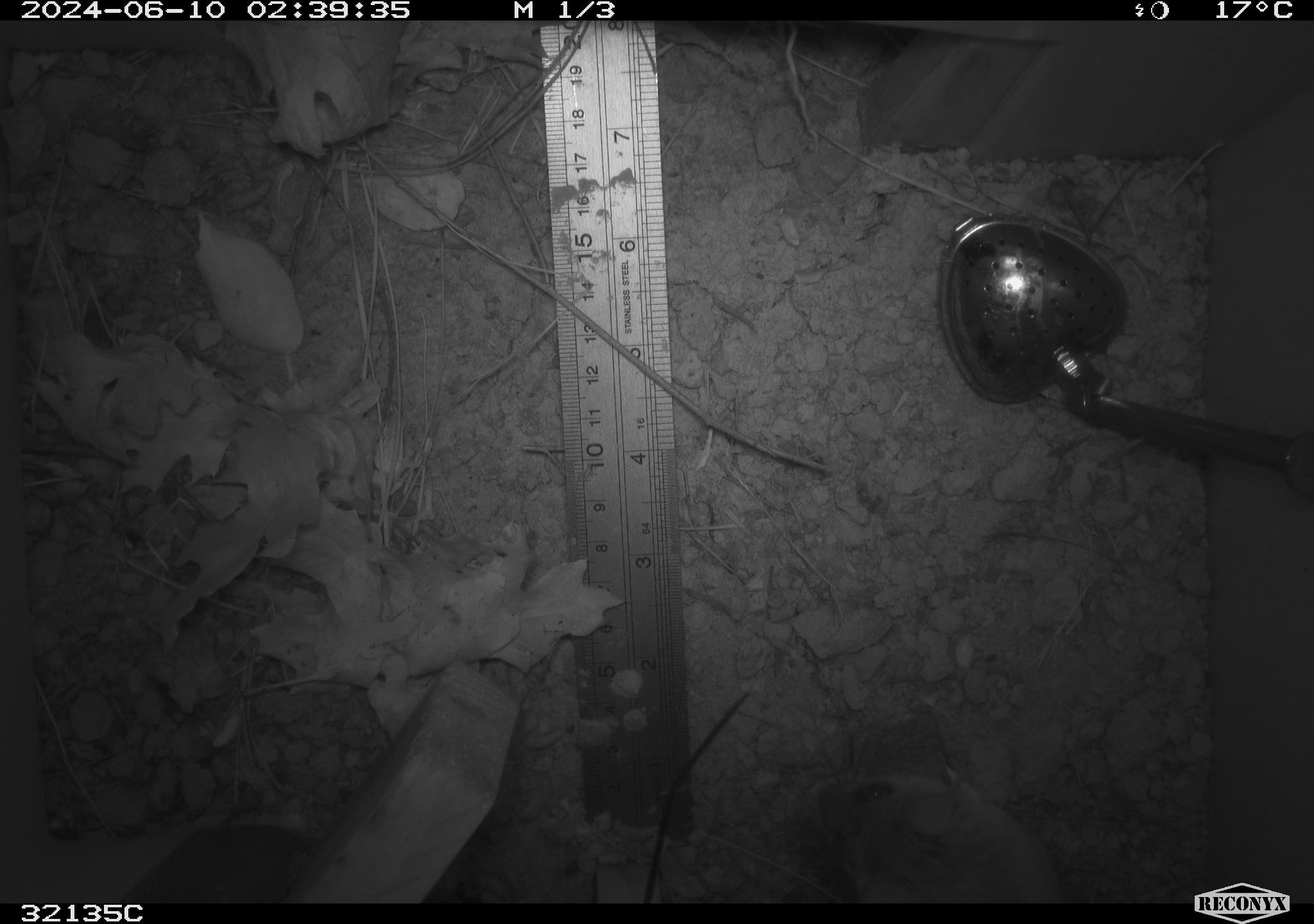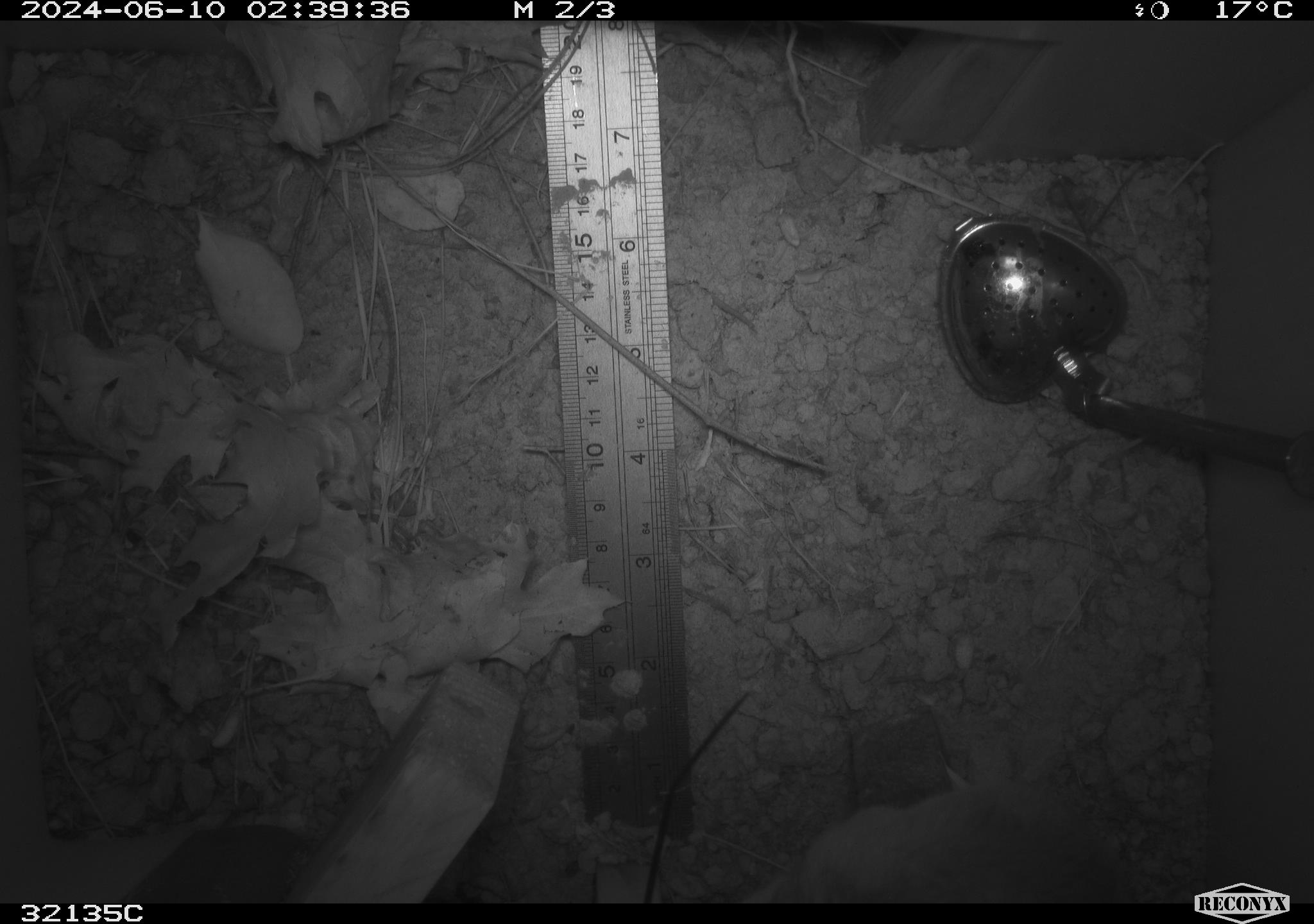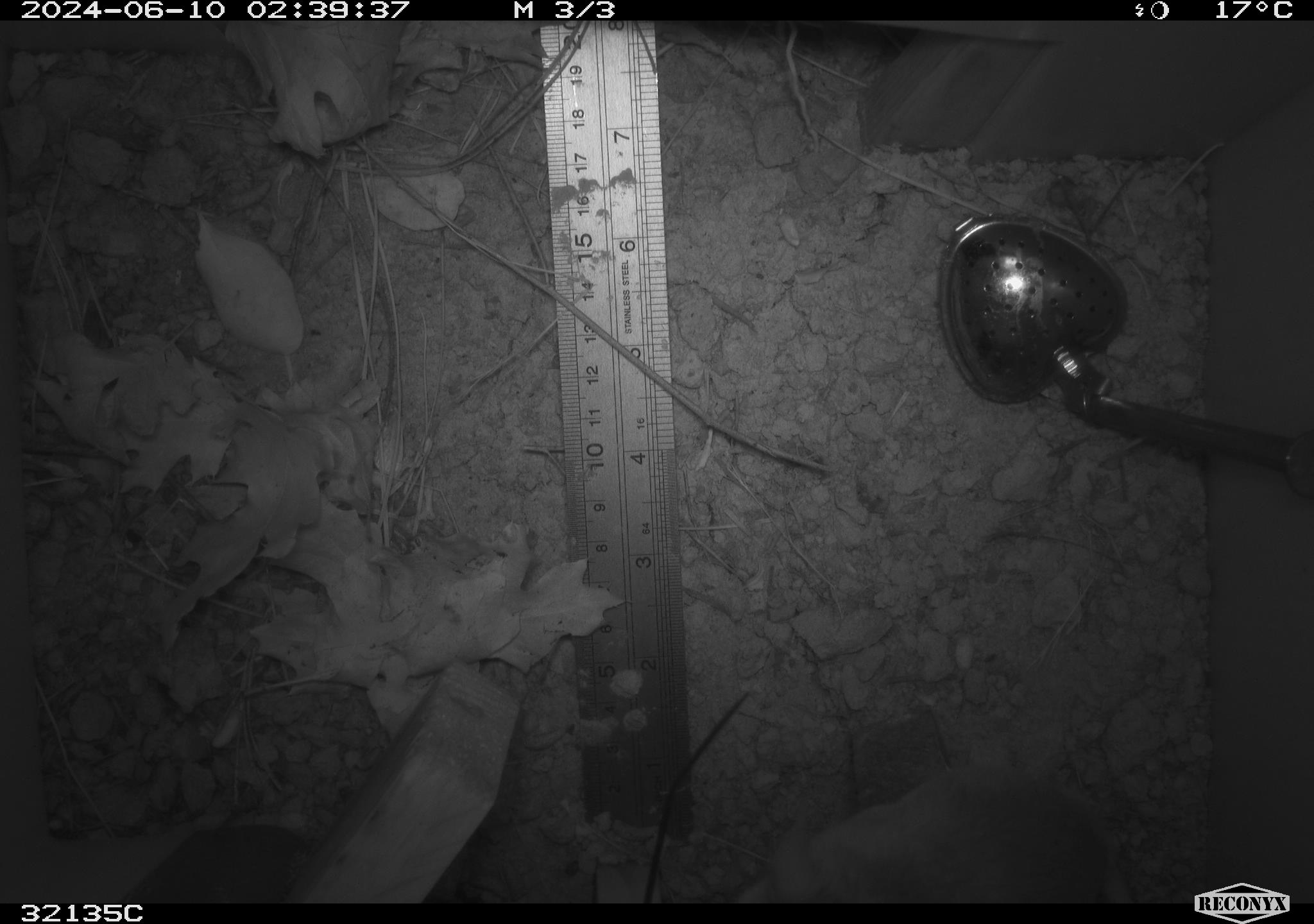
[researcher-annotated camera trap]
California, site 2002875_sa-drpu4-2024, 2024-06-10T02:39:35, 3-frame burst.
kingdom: Animalia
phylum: Chordata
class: Mammalia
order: Rodentia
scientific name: Rodentia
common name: rodent